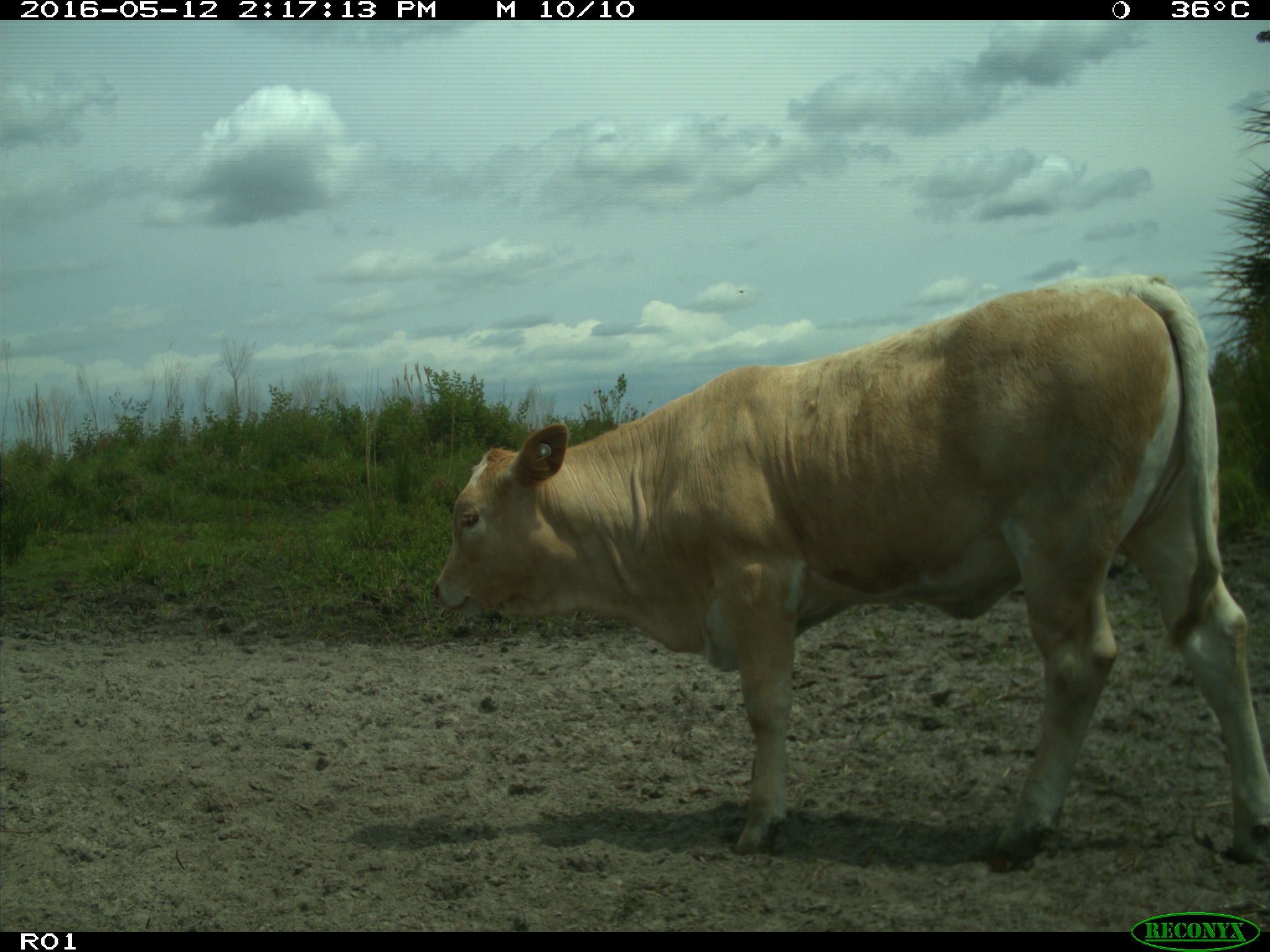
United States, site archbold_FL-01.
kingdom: Animalia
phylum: Chordata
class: Mammalia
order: Artiodactyla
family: Bovidae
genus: Bos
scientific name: Bos taurus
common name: domestic cow